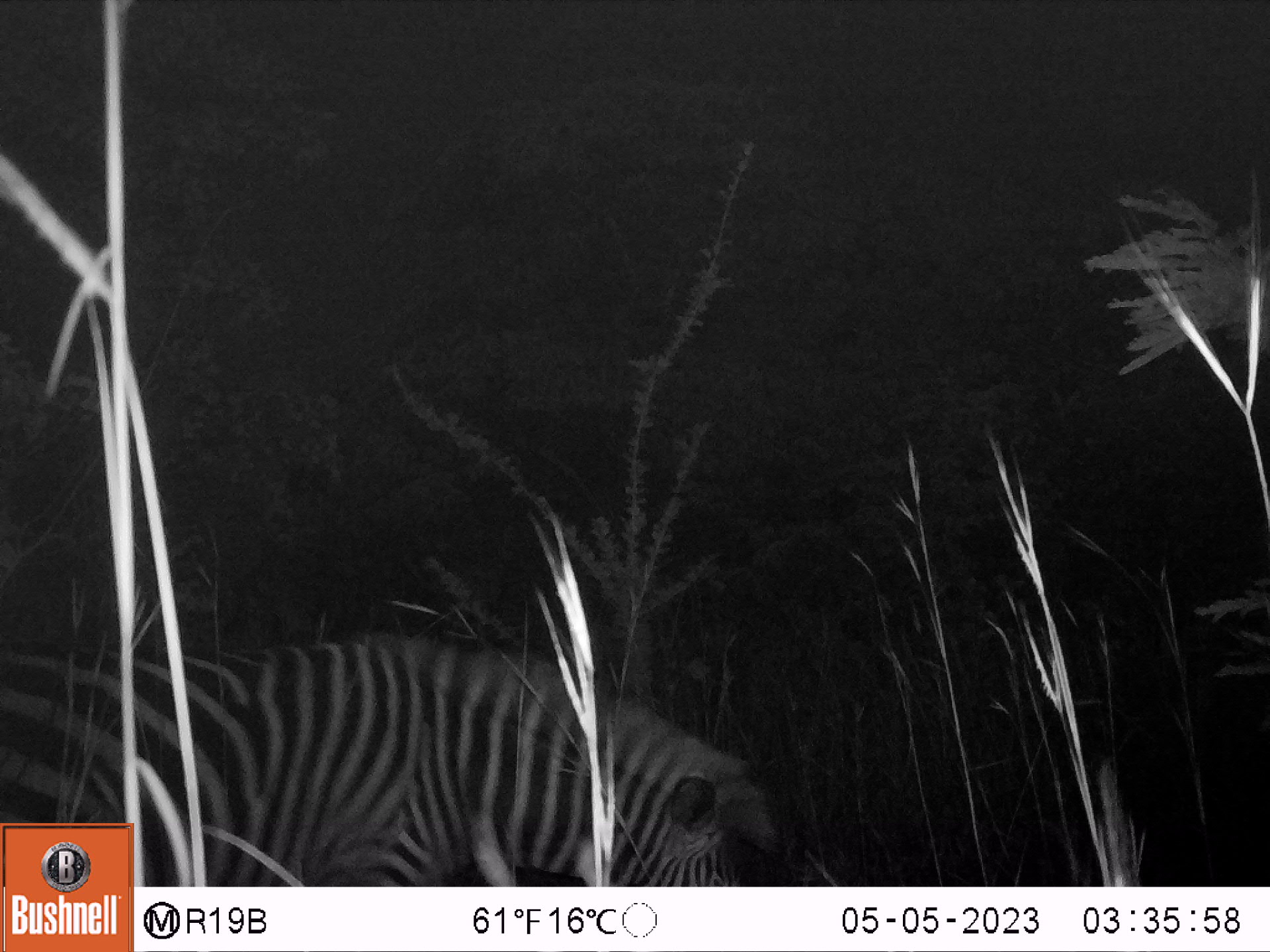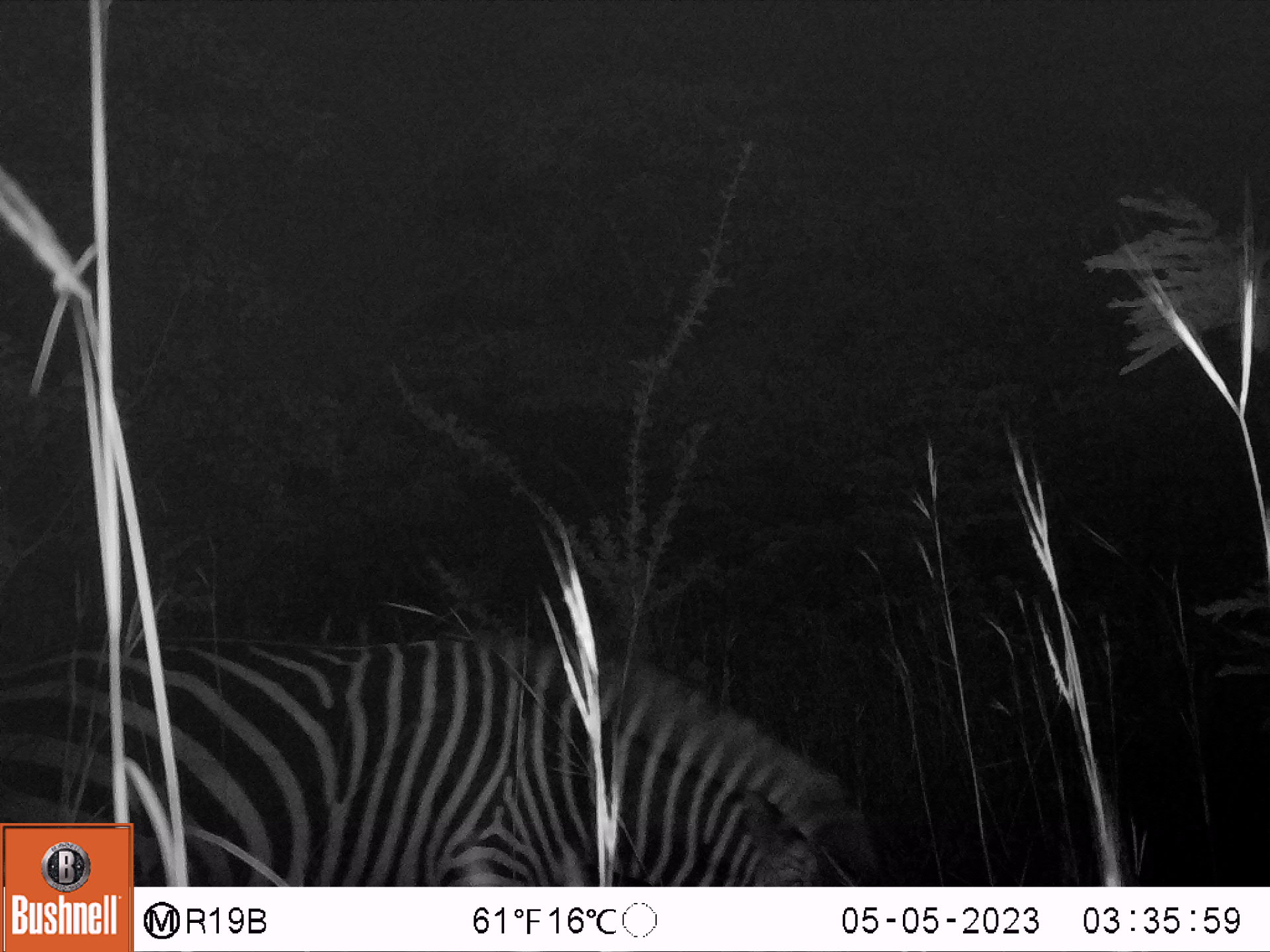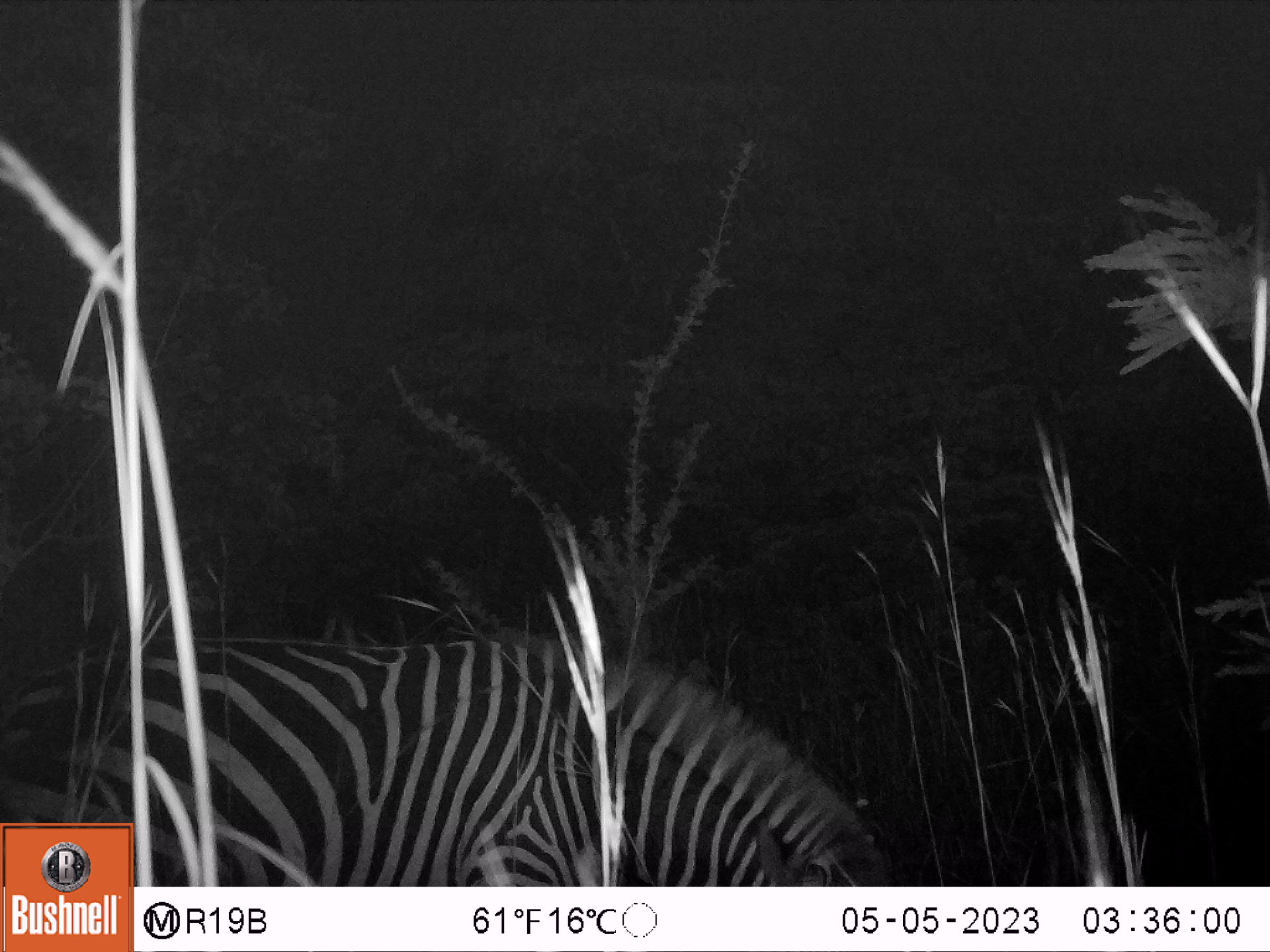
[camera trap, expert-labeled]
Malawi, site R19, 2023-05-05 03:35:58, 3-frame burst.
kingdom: Animalia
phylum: Chordata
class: Mammalia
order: Perissodactyla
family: Equidae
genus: Equus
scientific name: Equus quagga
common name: plains zebra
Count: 1.